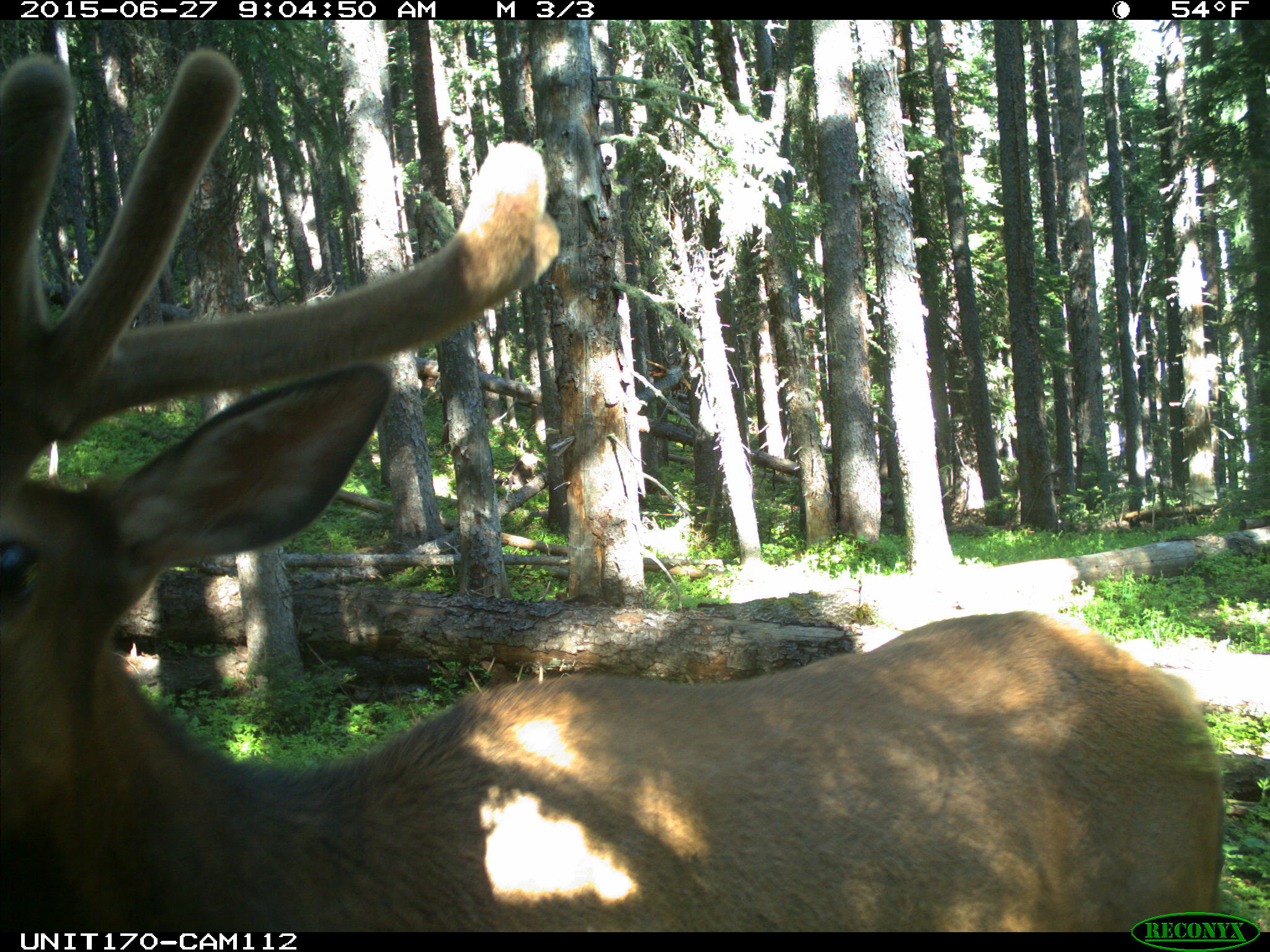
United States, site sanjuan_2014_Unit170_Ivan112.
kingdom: Animalia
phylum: Chordata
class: Mammalia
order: Artiodactyla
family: Cervidae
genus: Cervus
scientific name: Cervus elaphus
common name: red deer